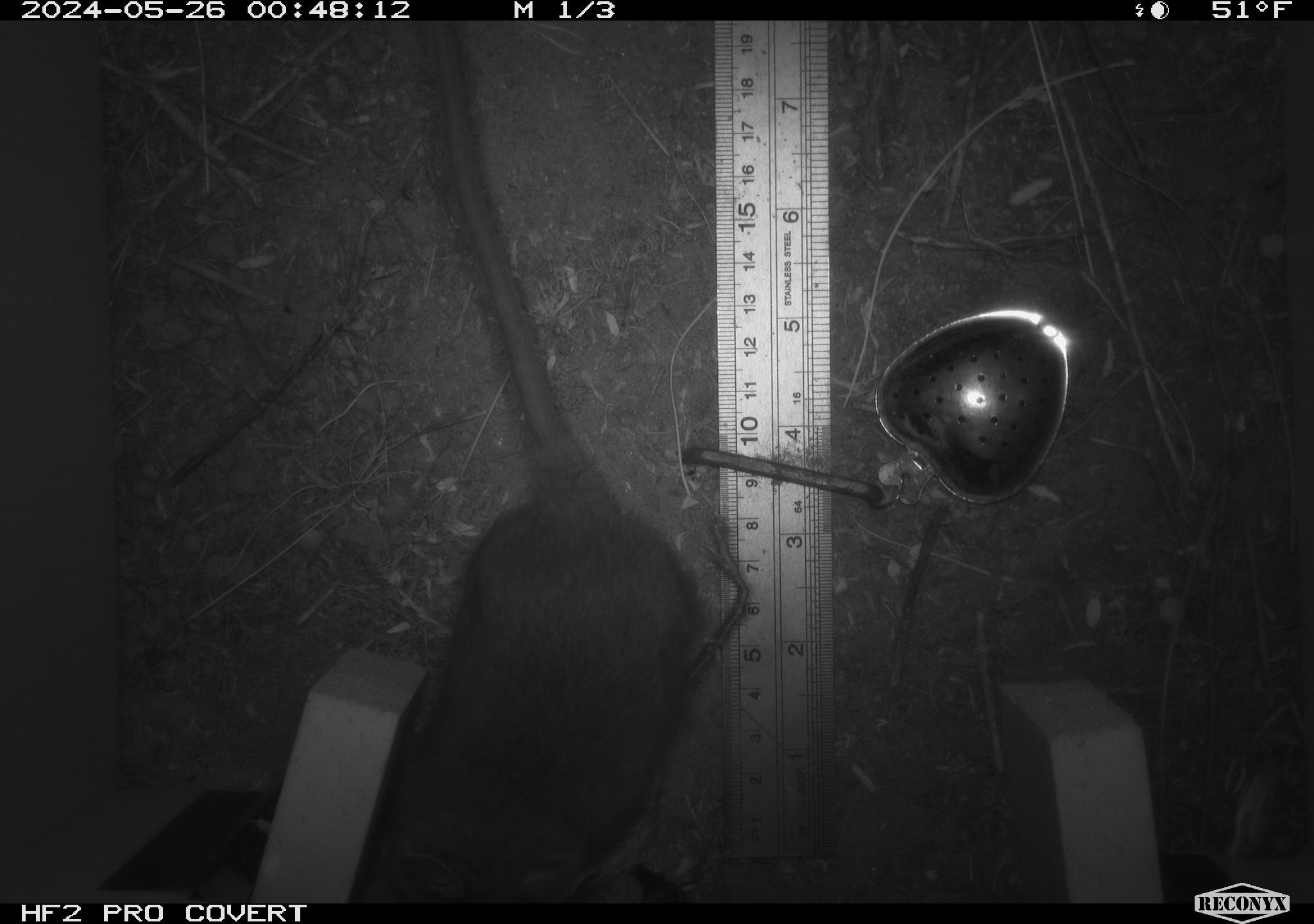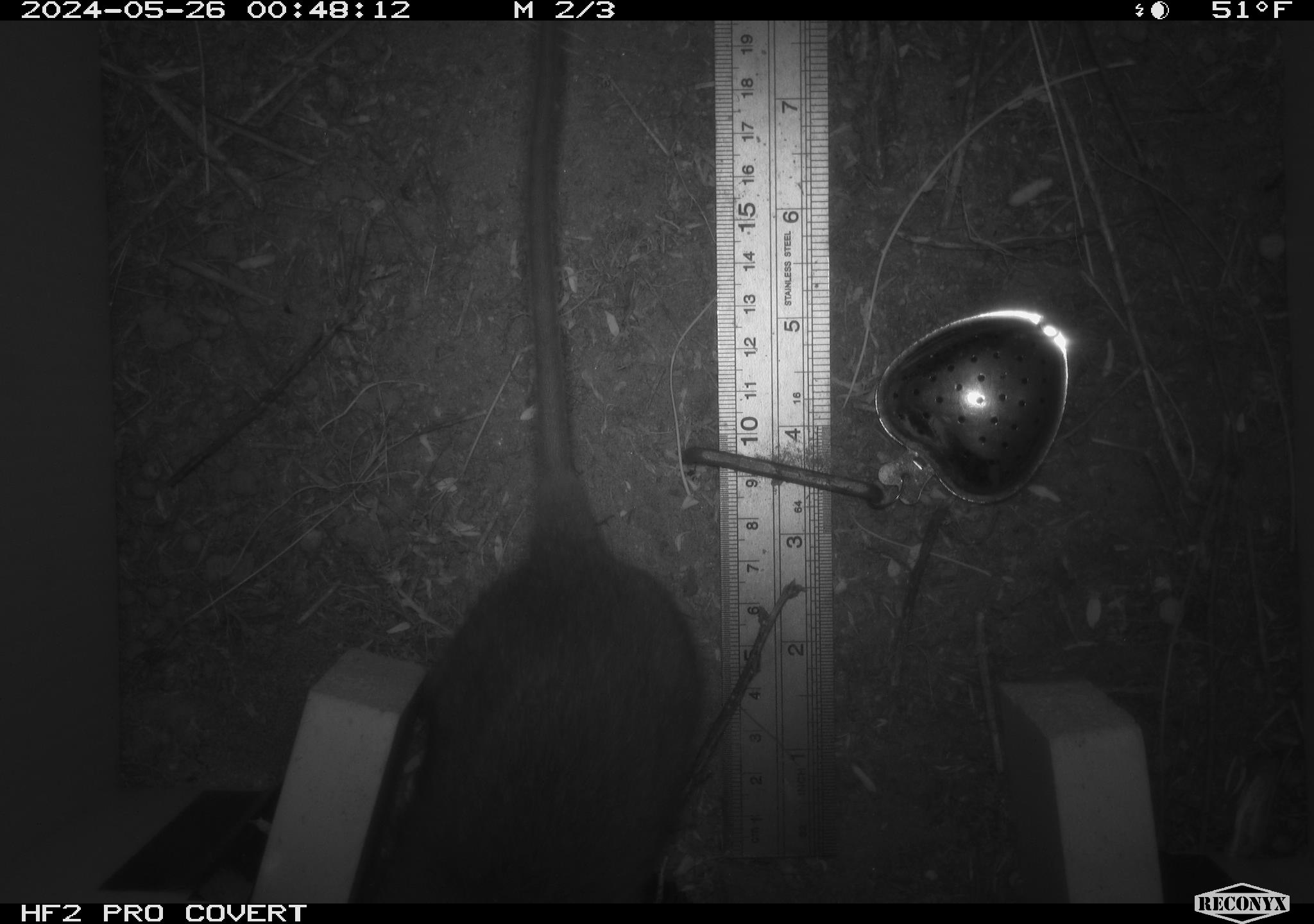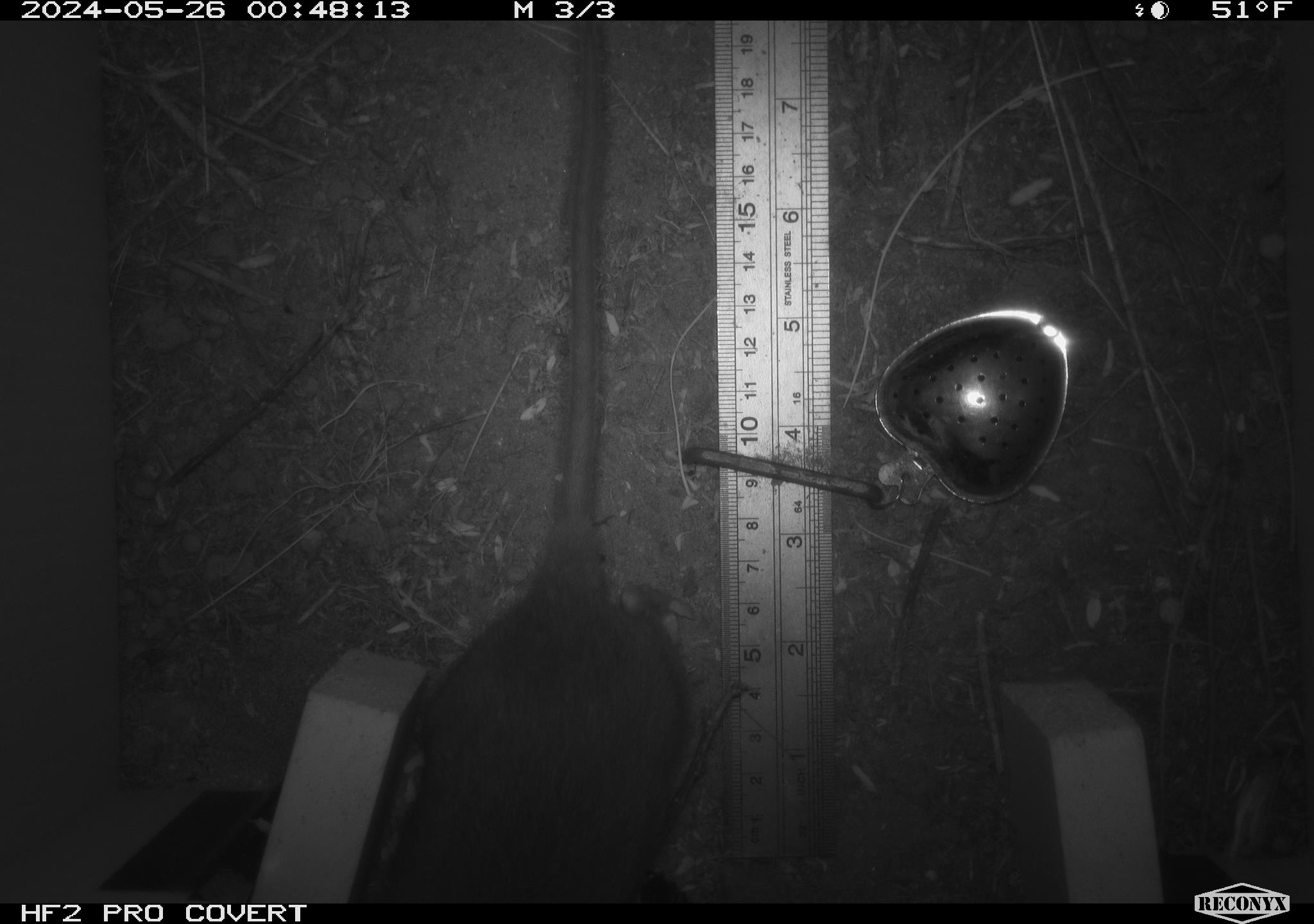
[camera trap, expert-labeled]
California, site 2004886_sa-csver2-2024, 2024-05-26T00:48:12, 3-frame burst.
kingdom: Animalia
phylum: Chordata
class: Mammalia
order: Rodentia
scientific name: Rodentia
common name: rodent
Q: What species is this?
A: Rodent (Rodentia).